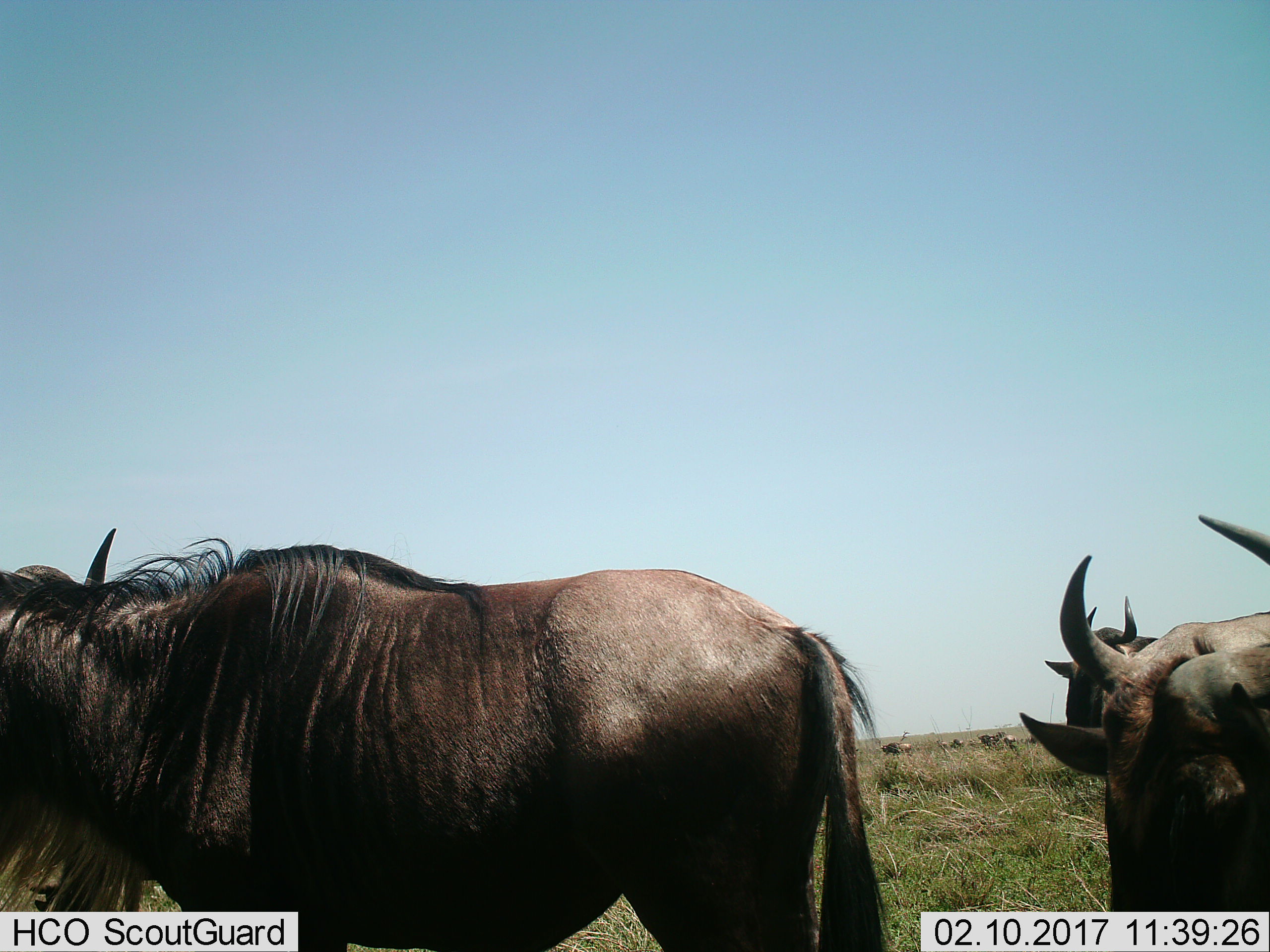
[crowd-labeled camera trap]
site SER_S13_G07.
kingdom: Animalia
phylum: Chordata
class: Mammalia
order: Artiodactyla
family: Bovidae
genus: Connochaetes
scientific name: Connochaetes taurinus taurinus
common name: blue wildebeest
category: wildebeestblue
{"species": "wildebeestblue (blue wildebeest) (Connochaetes taurinus taurinus)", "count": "10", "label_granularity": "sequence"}